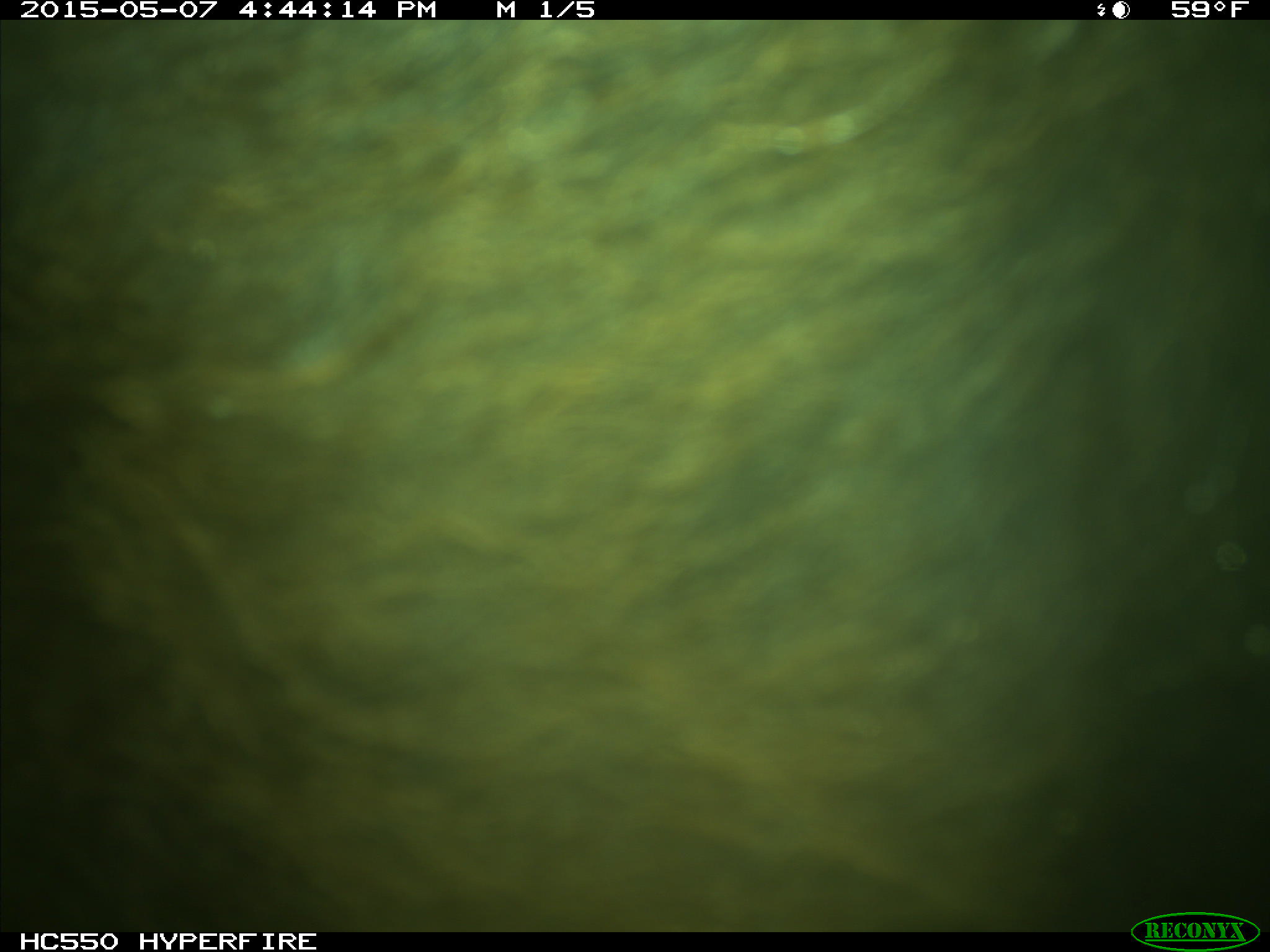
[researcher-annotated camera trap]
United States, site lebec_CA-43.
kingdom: Animalia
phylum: Chordata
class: Mammalia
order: Artiodactyla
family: Bovidae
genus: Bos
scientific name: Bos taurus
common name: domestic cow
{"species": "Bos taurus (domestic cow)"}